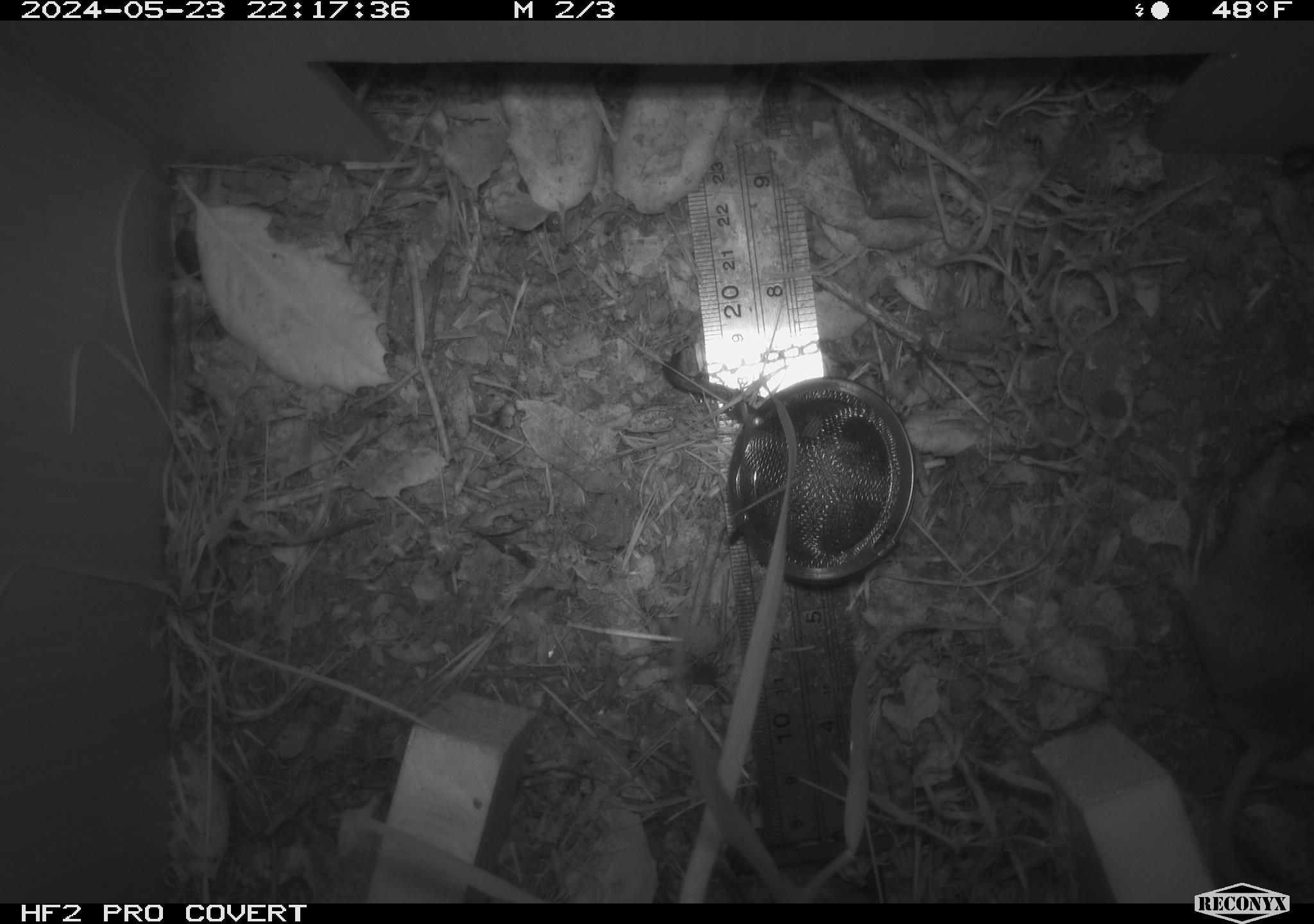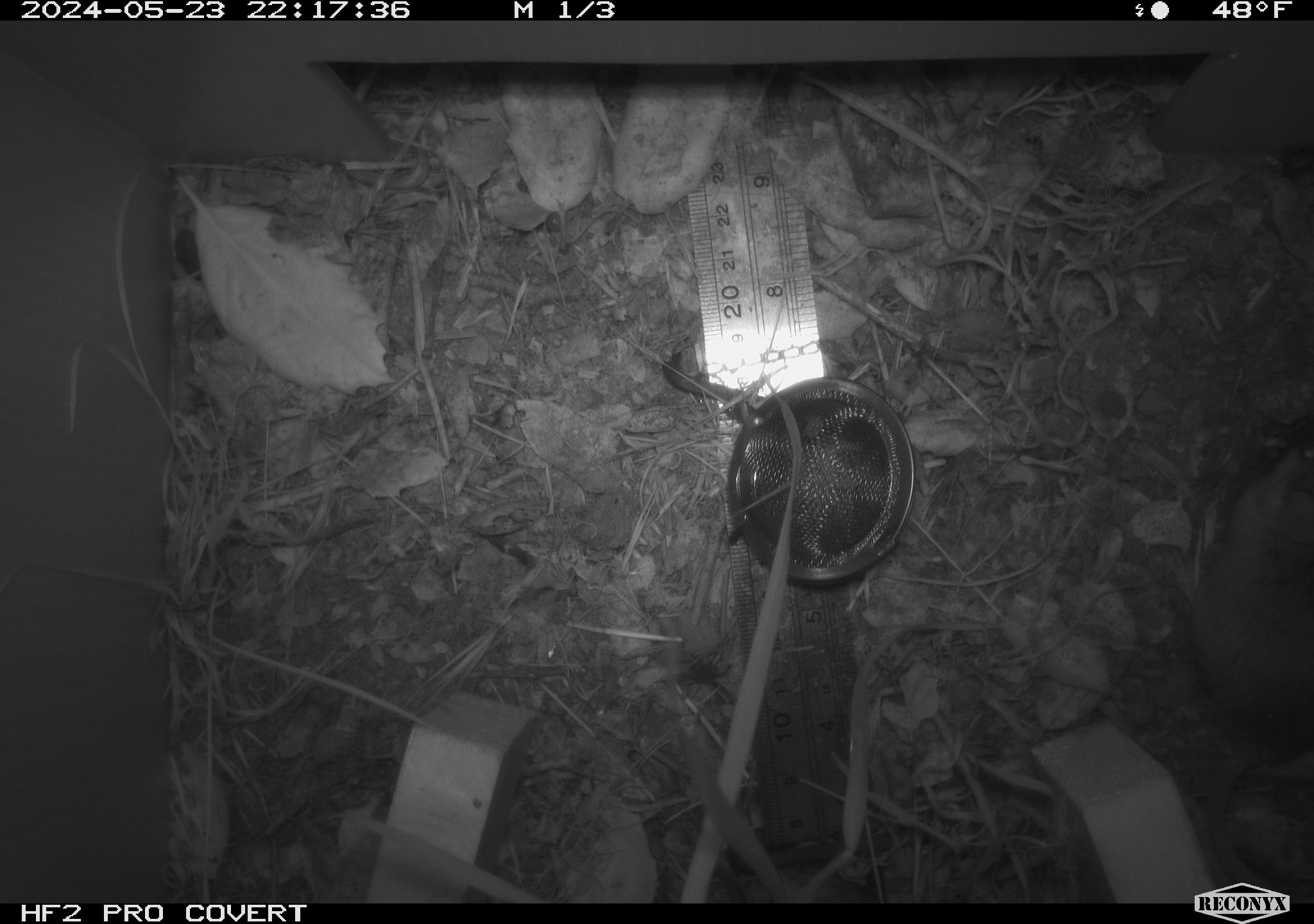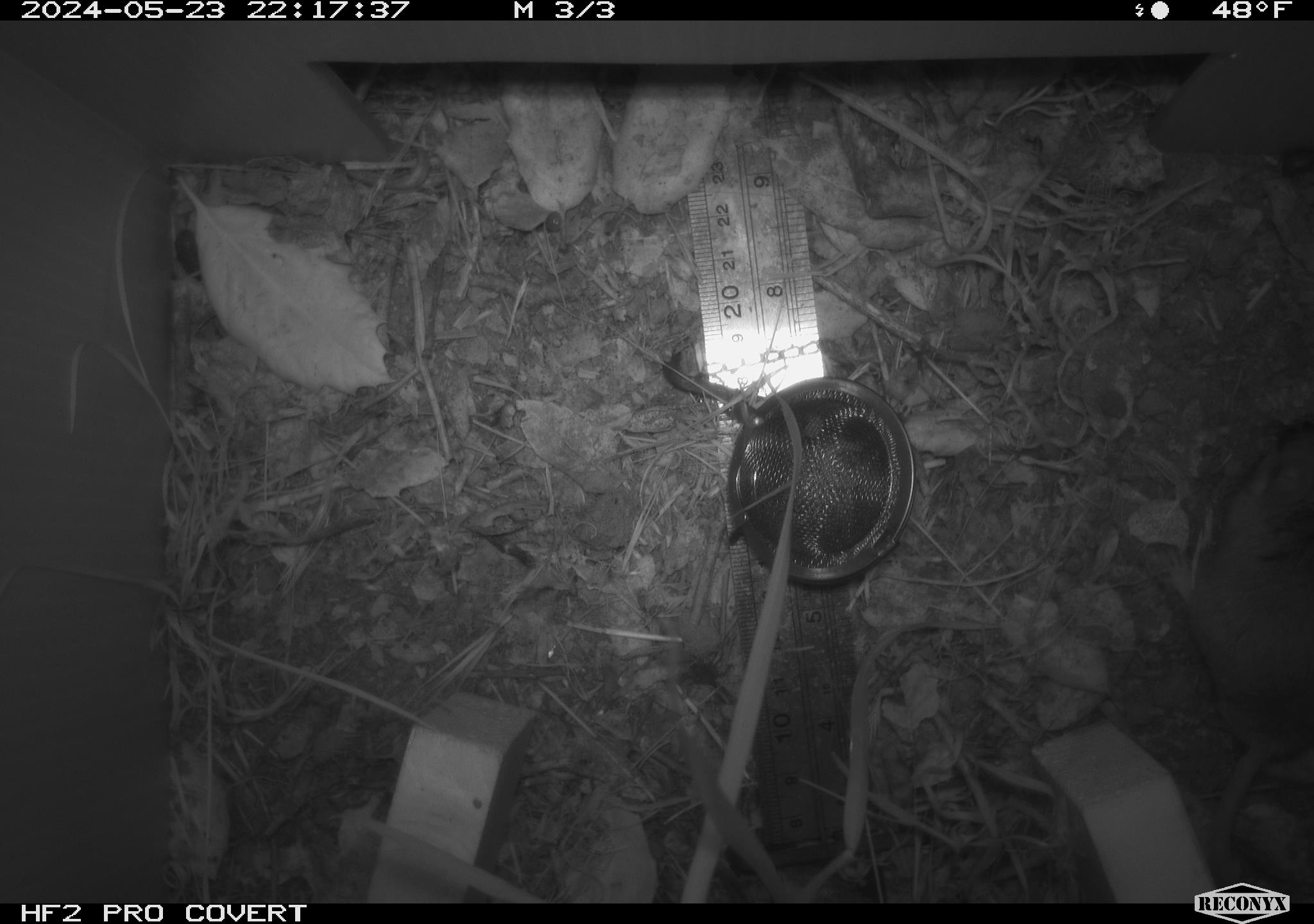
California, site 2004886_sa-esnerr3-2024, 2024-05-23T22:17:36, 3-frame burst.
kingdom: Animalia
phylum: Chordata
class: Mammalia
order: Rodentia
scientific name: Rodentia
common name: rodent